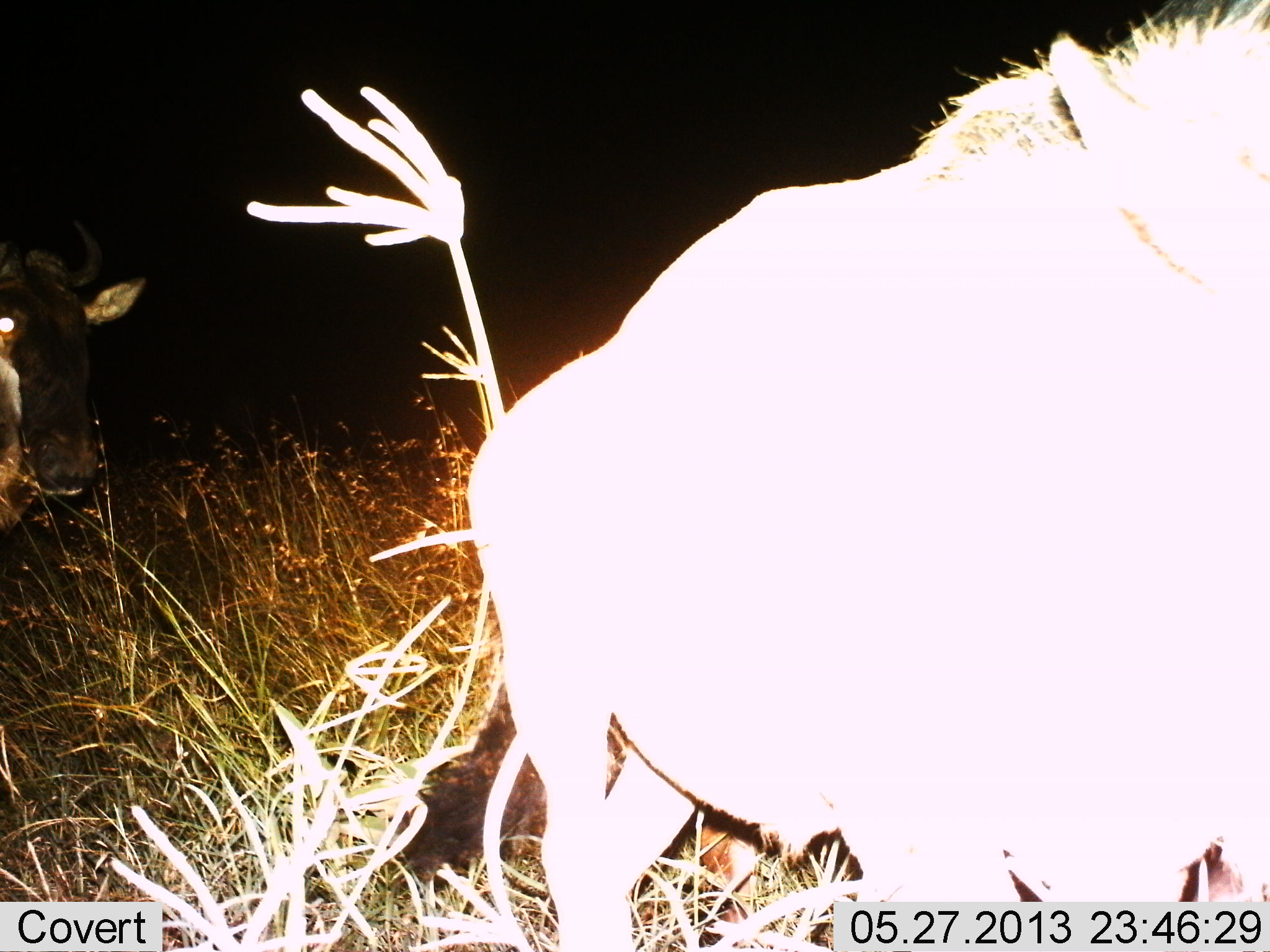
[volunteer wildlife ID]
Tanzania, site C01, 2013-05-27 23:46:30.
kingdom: Animalia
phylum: Chordata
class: Mammalia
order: Artiodactyla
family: Bovidae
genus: Connochaetes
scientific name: Connochaetes taurinus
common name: blue wildebeest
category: wildebeest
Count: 2.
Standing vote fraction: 58%.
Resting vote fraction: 0%.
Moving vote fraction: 47%.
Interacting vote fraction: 0%.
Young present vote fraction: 5%.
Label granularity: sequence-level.